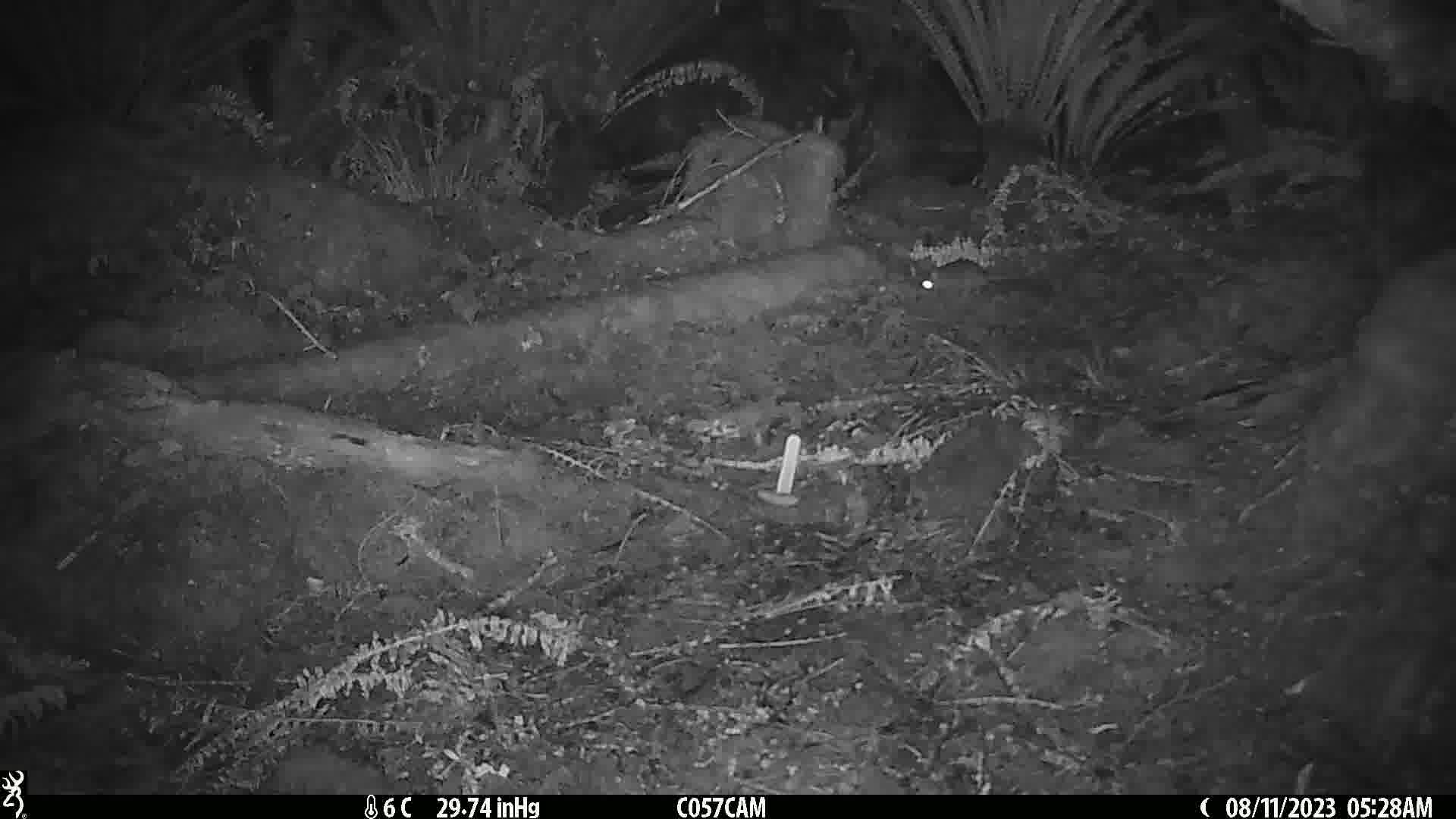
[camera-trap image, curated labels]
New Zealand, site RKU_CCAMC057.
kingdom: Animalia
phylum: Chordata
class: Mammalia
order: Rodentia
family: Muridae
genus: Rattus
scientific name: Rattus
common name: rat